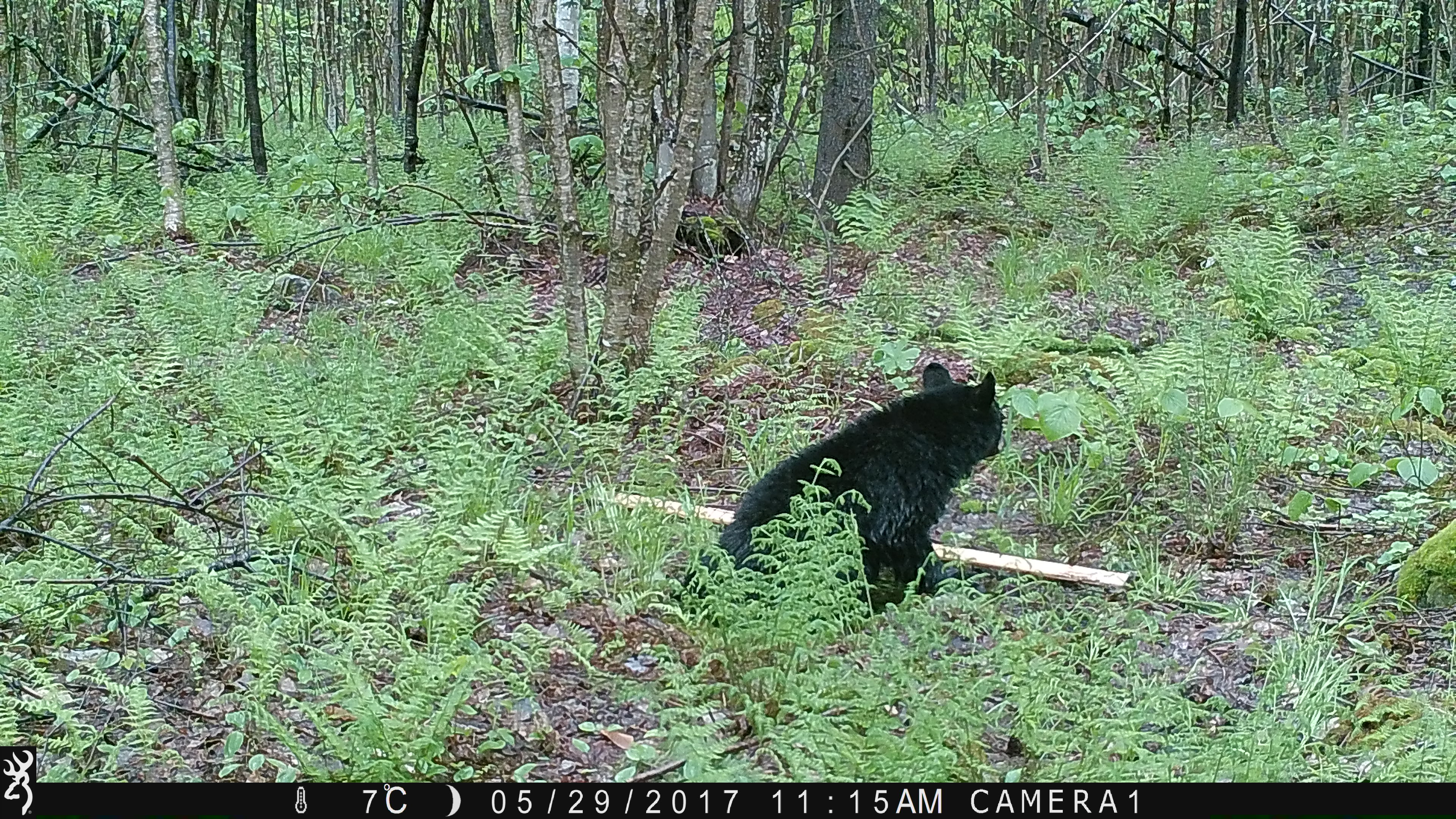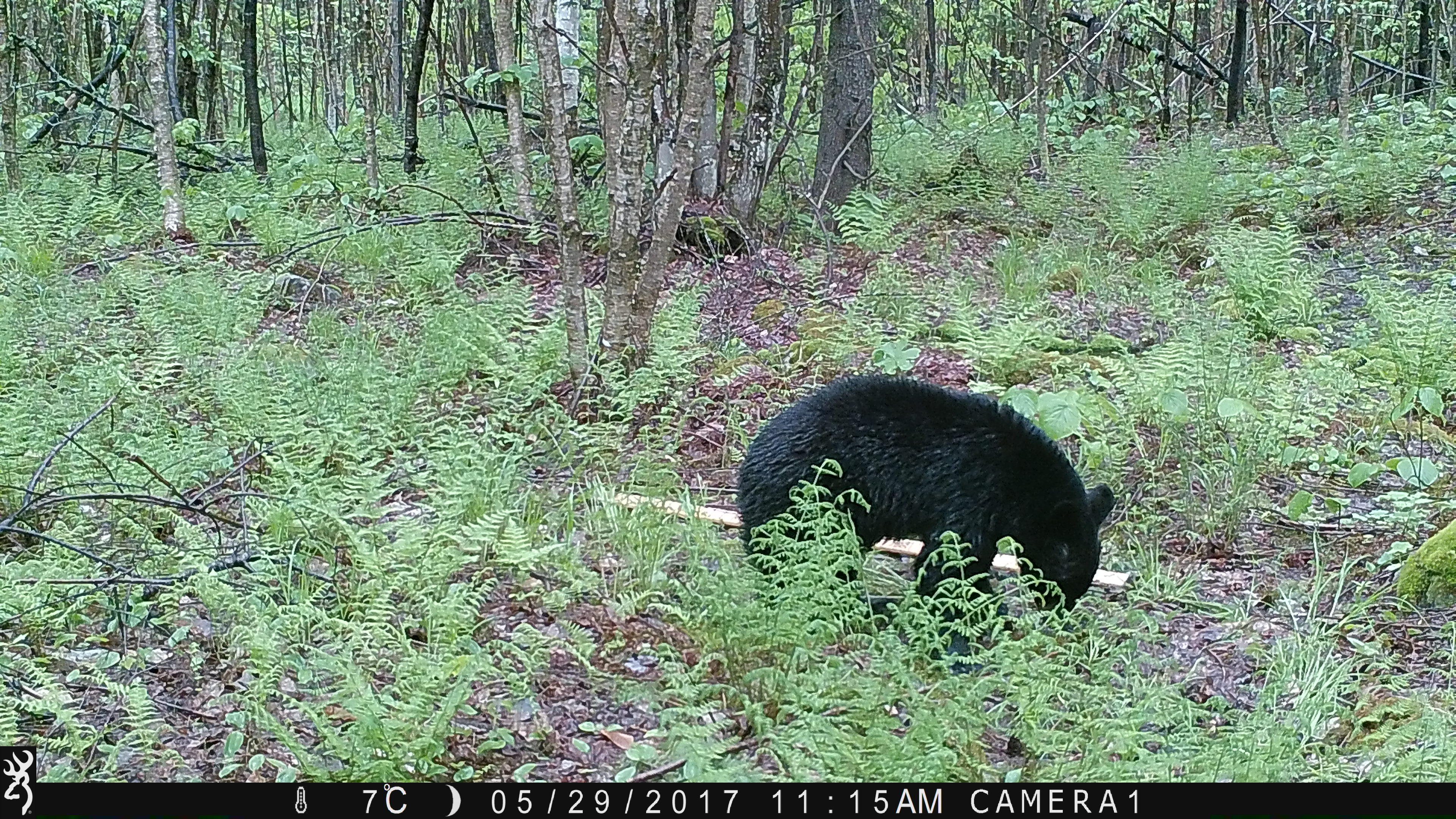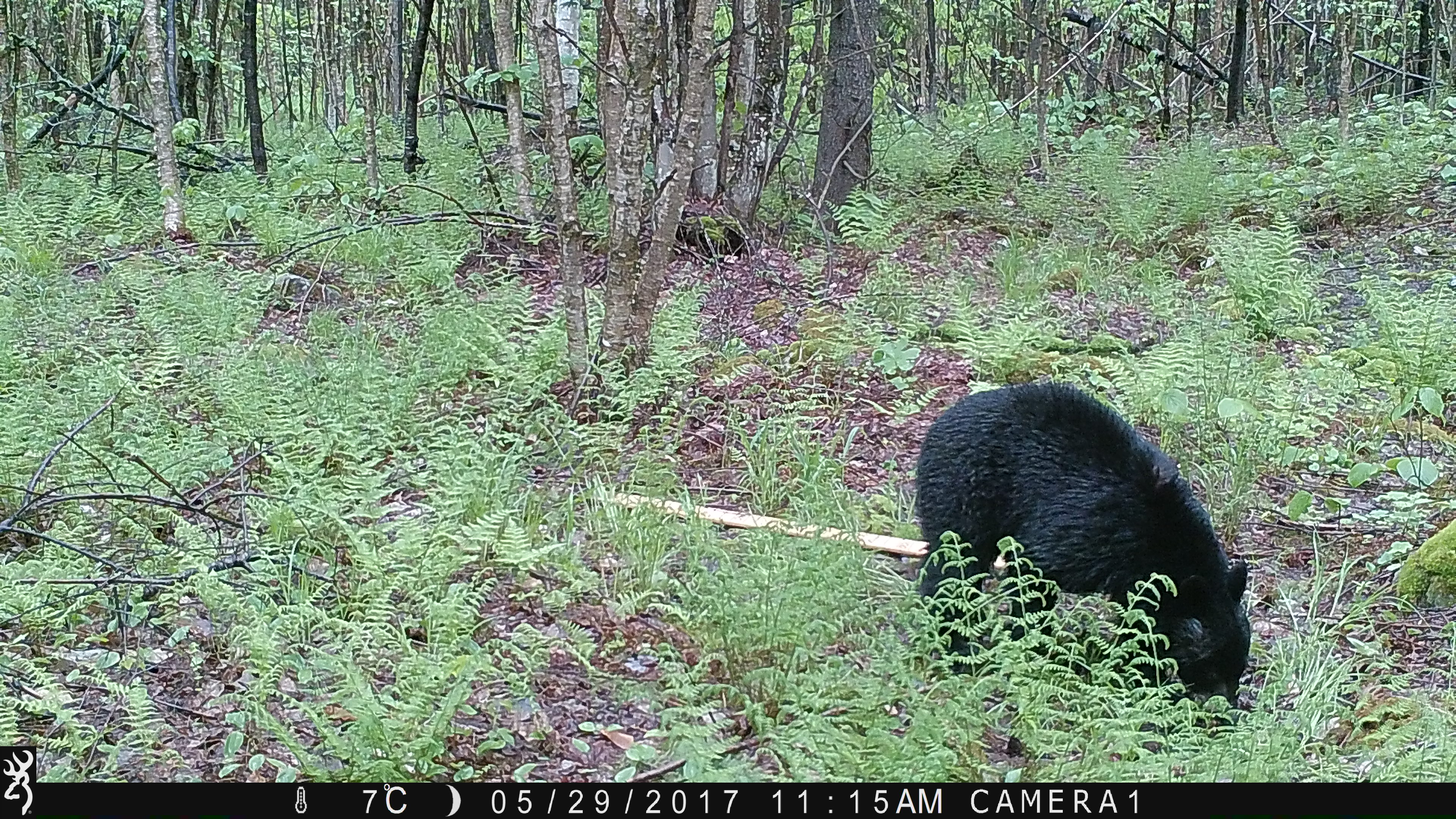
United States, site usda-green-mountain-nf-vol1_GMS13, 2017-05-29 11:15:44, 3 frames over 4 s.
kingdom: Animalia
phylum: Chordata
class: Mammalia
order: Carnivora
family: Ursidae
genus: Ursus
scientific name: Ursus americanus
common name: black bear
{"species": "black bear (Ursus americanus)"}